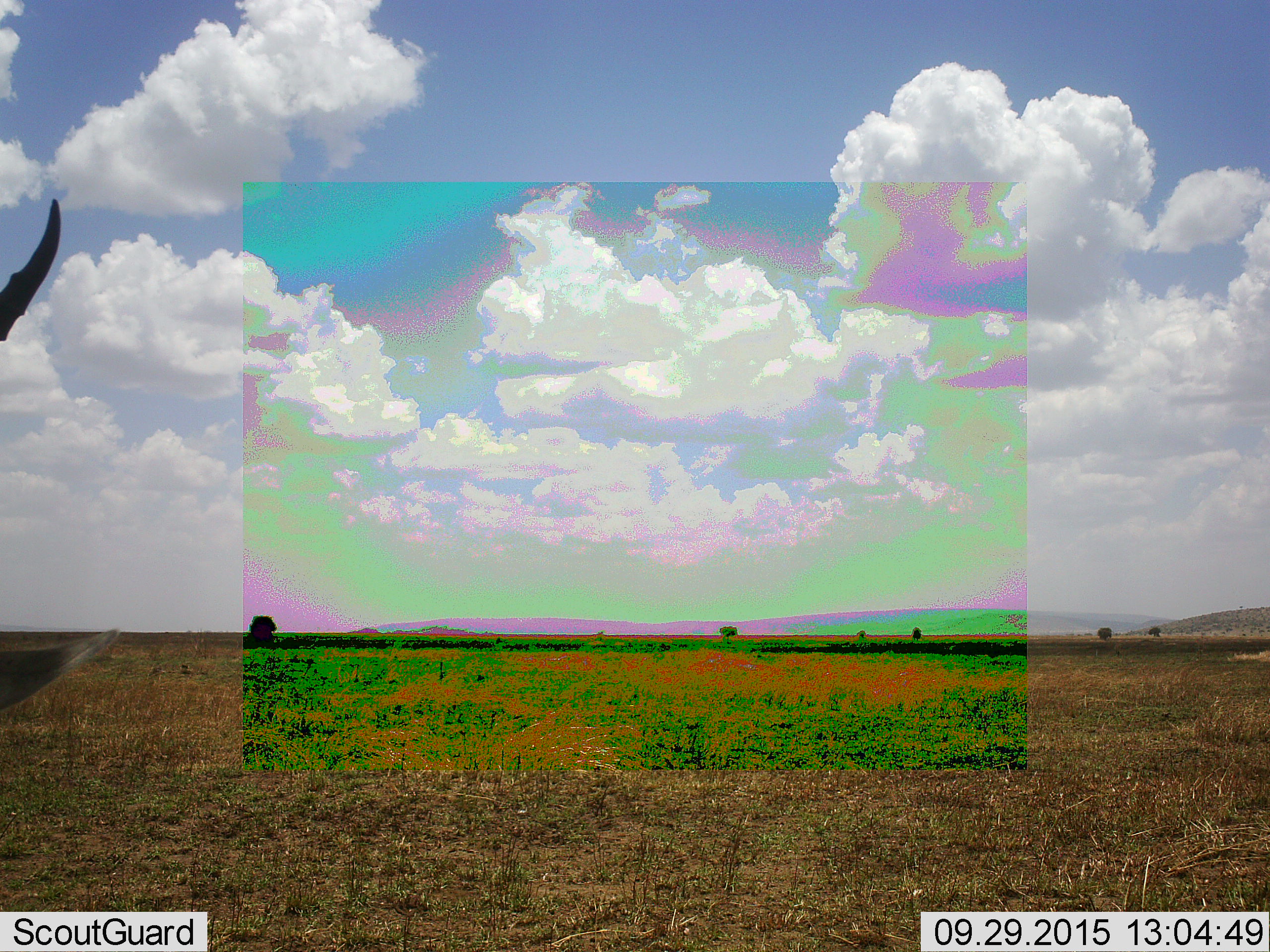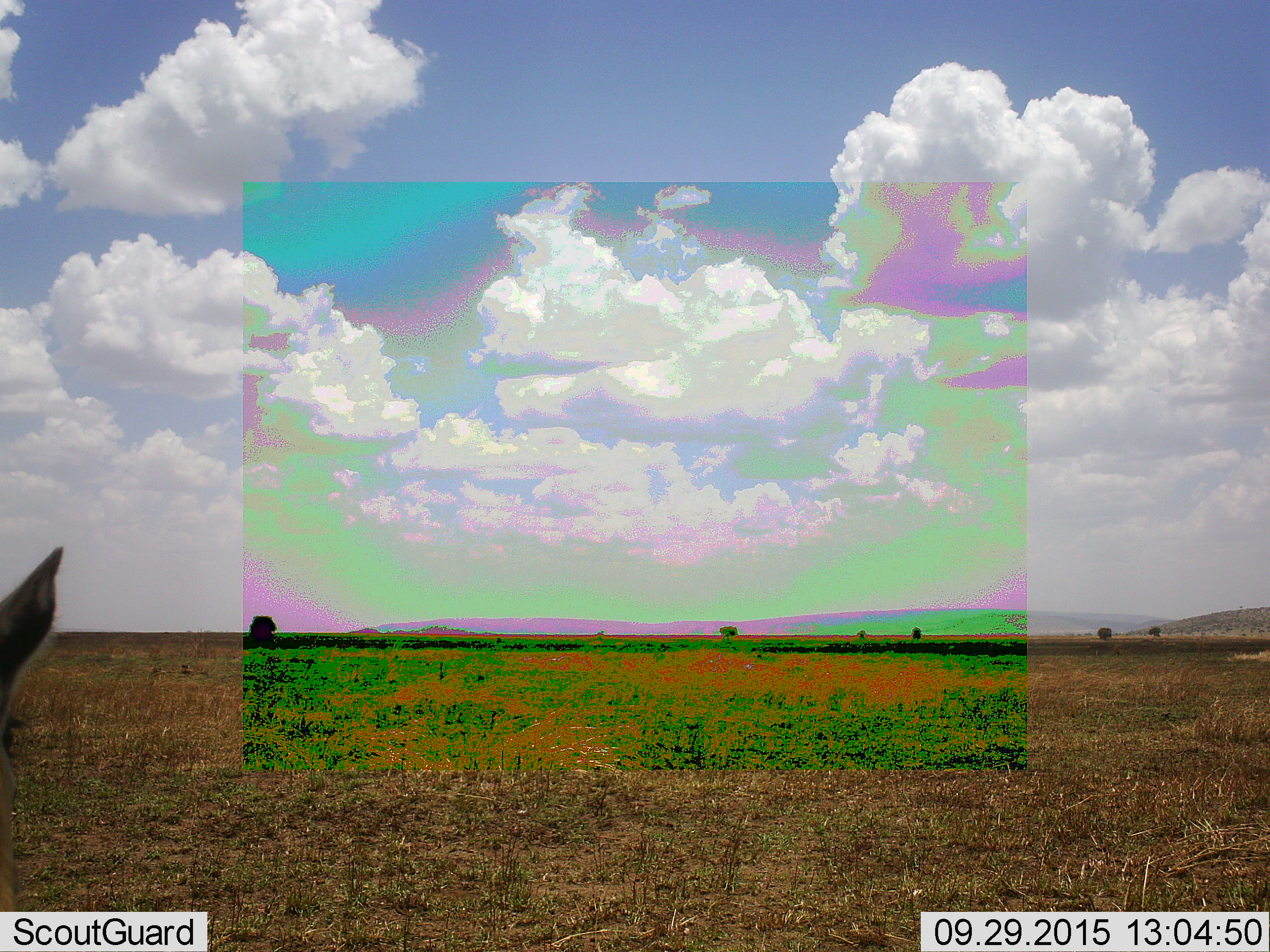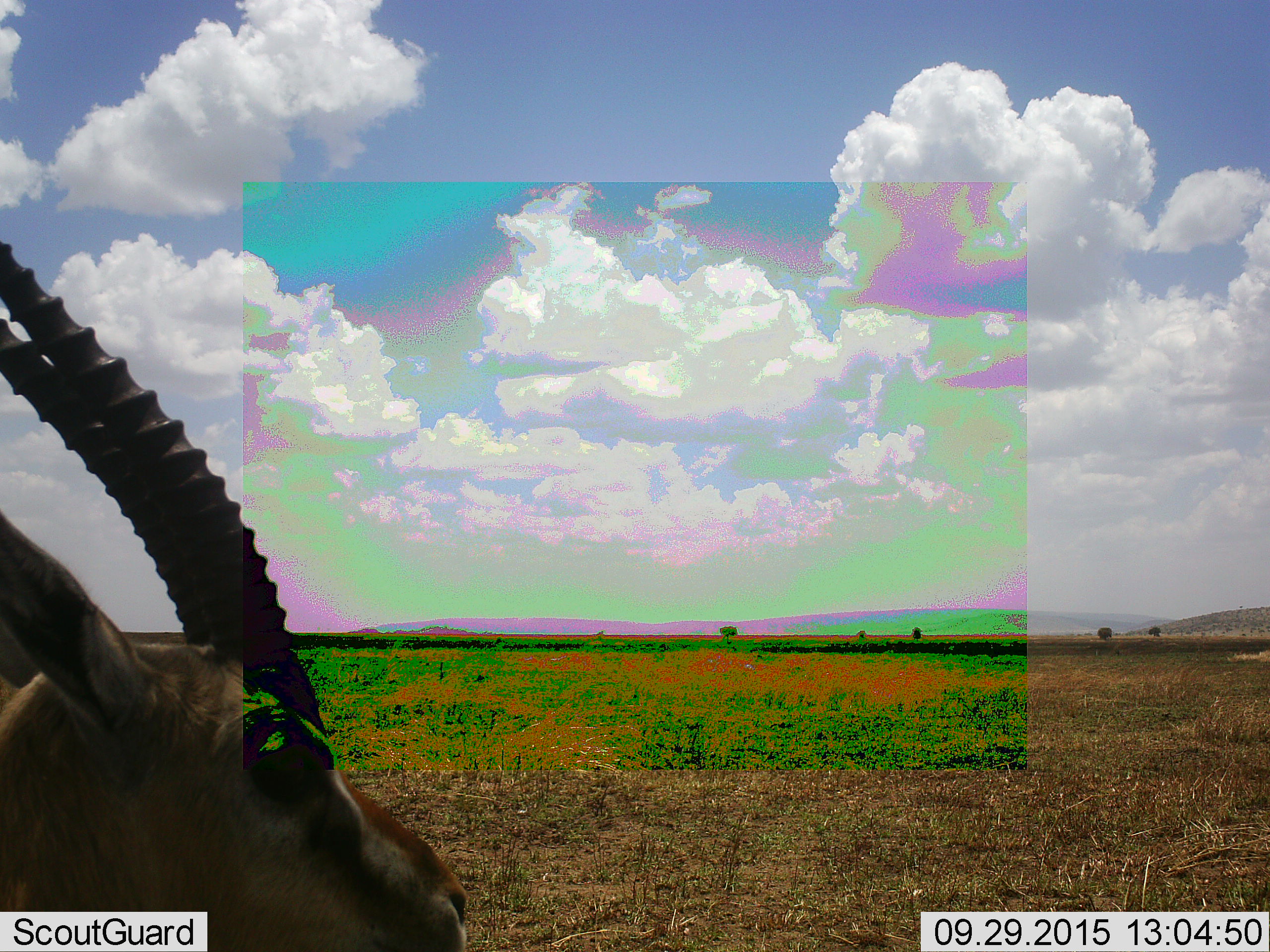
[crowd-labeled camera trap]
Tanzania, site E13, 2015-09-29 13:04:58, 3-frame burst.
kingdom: Animalia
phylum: Chordata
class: Mammalia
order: Artiodactyla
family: Bovidae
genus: Eudorcas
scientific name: Eudorcas thomsonii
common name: thomson's gazelle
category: gazellethomsons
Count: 1.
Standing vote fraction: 56%.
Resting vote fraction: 0%.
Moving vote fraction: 67%.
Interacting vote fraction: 0%.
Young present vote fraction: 0%.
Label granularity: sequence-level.